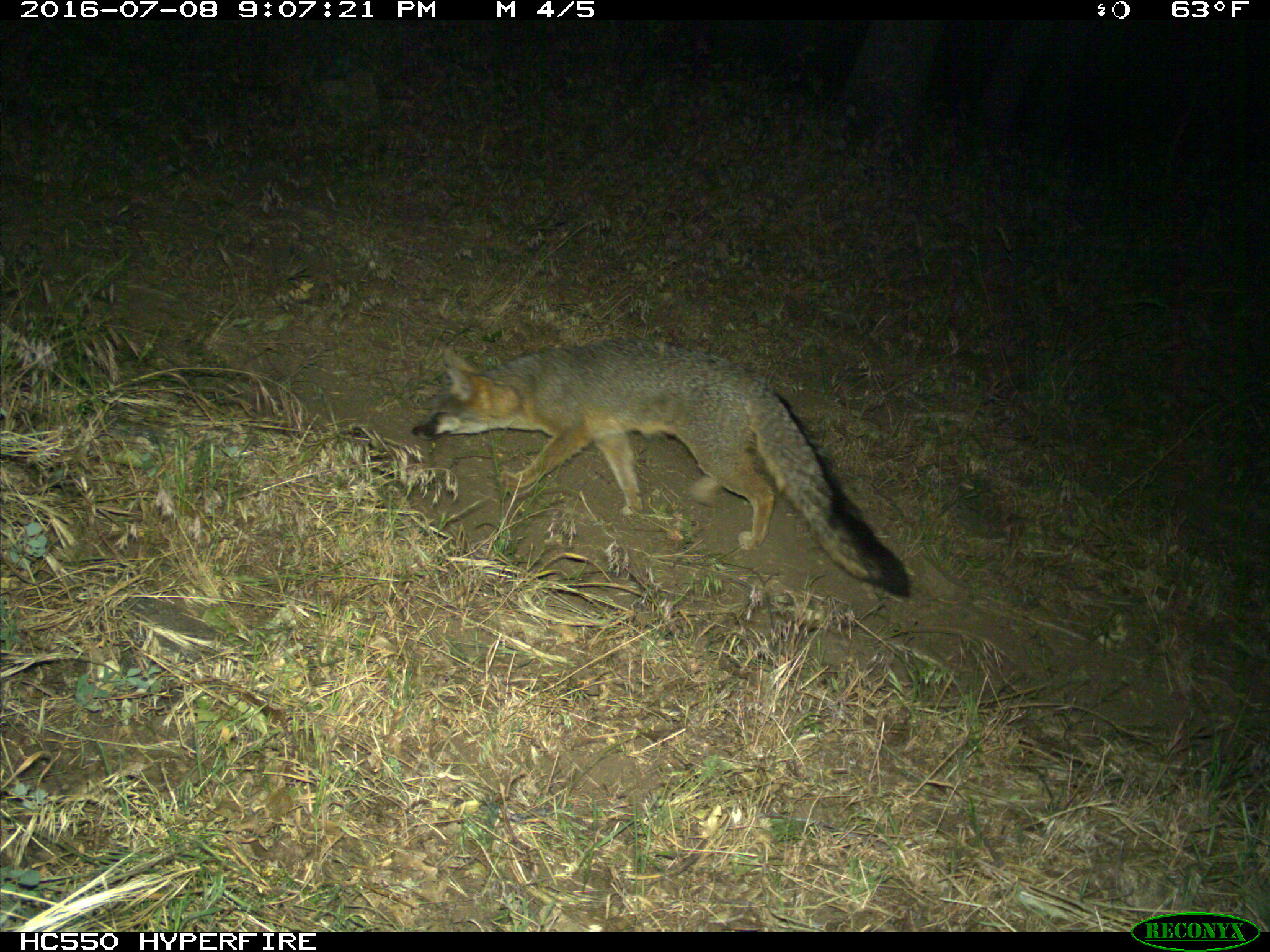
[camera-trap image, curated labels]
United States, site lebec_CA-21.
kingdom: Animalia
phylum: Chordata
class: Mammalia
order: Carnivora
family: Canidae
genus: Urocyon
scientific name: Urocyon cinereoargenteus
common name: gray fox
Urocyon cinereoargenteus (gray fox).